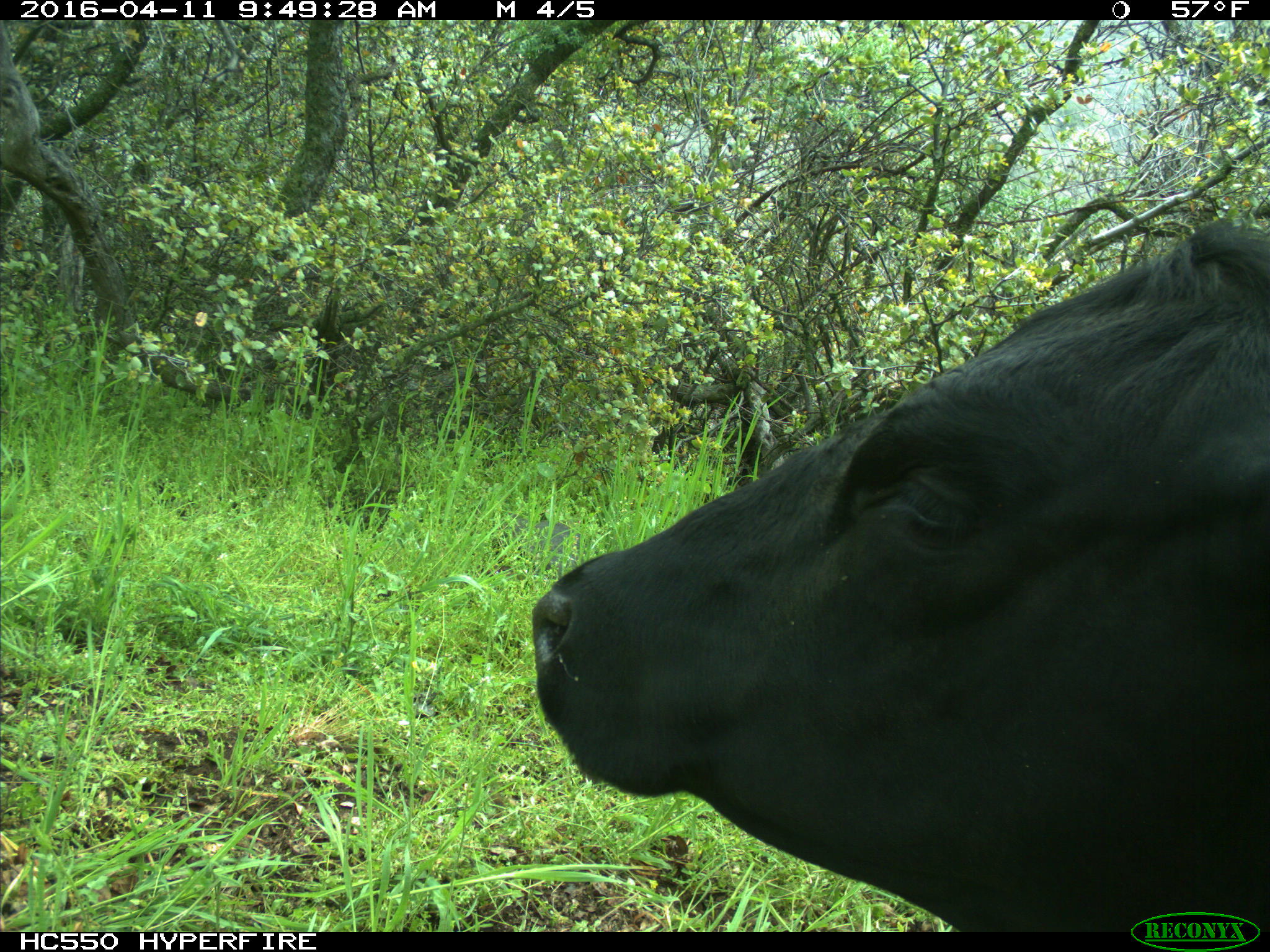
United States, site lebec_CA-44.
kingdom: Animalia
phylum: Chordata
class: Mammalia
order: Artiodactyla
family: Bovidae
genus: Bos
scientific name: Bos taurus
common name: domestic cow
Bos taurus (domestic cow).